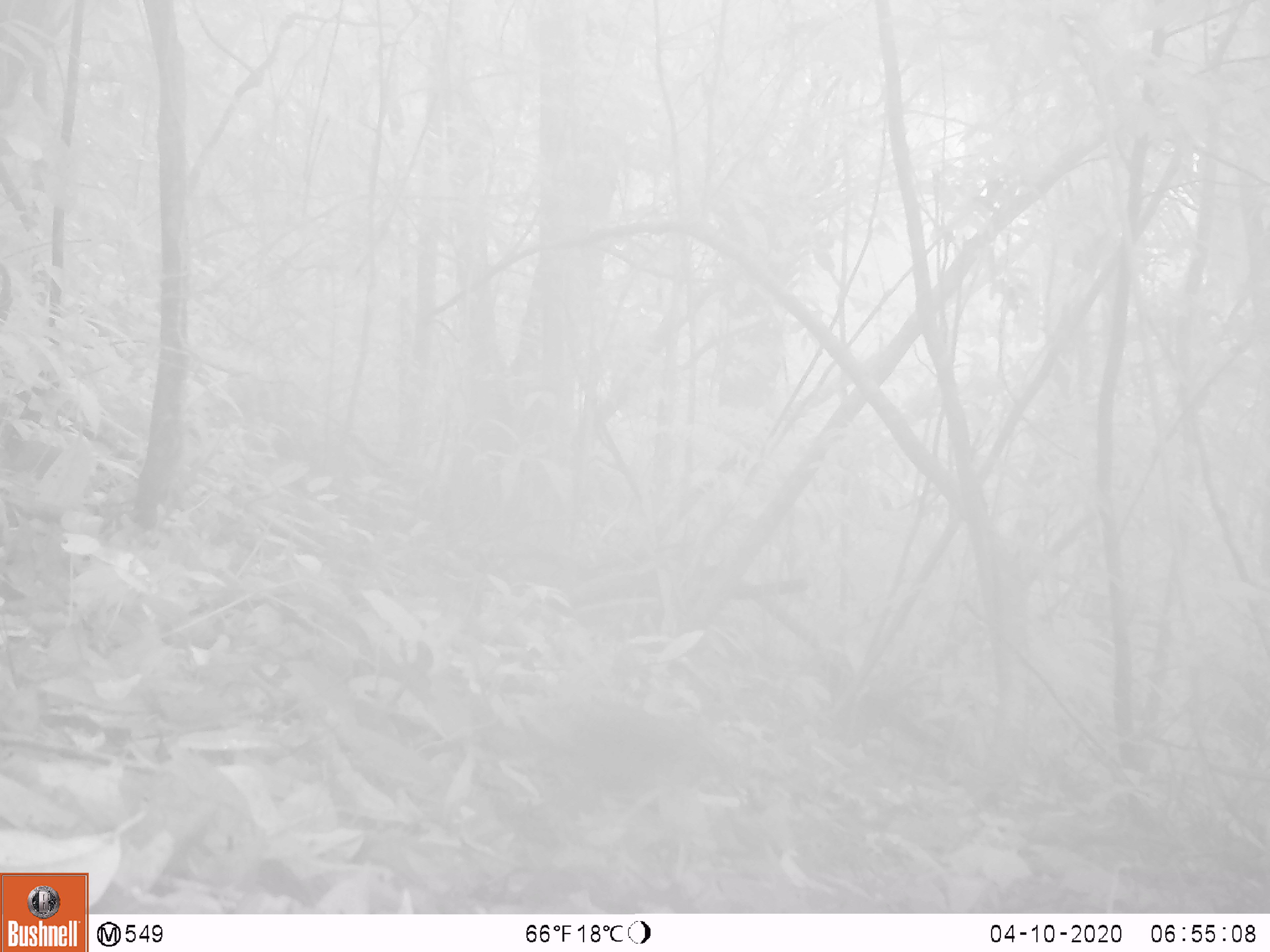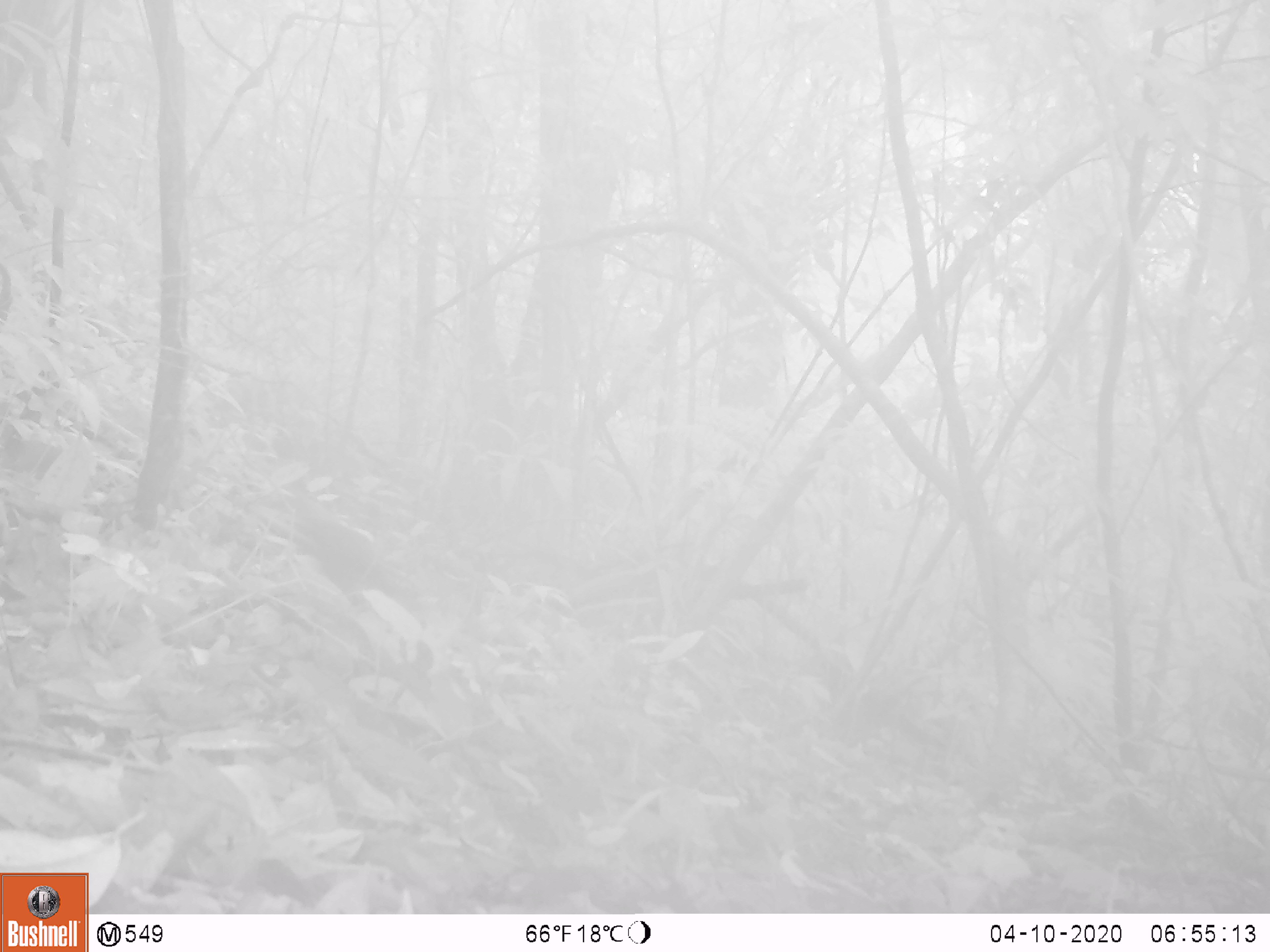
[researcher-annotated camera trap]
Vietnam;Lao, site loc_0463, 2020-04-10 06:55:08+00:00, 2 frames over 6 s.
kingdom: Animalia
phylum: Chordata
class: Mammalia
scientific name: Mammalia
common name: mammal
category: unidentified small mammal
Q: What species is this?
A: Unidentified small mammal (mammal) (Mammalia).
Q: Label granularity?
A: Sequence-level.